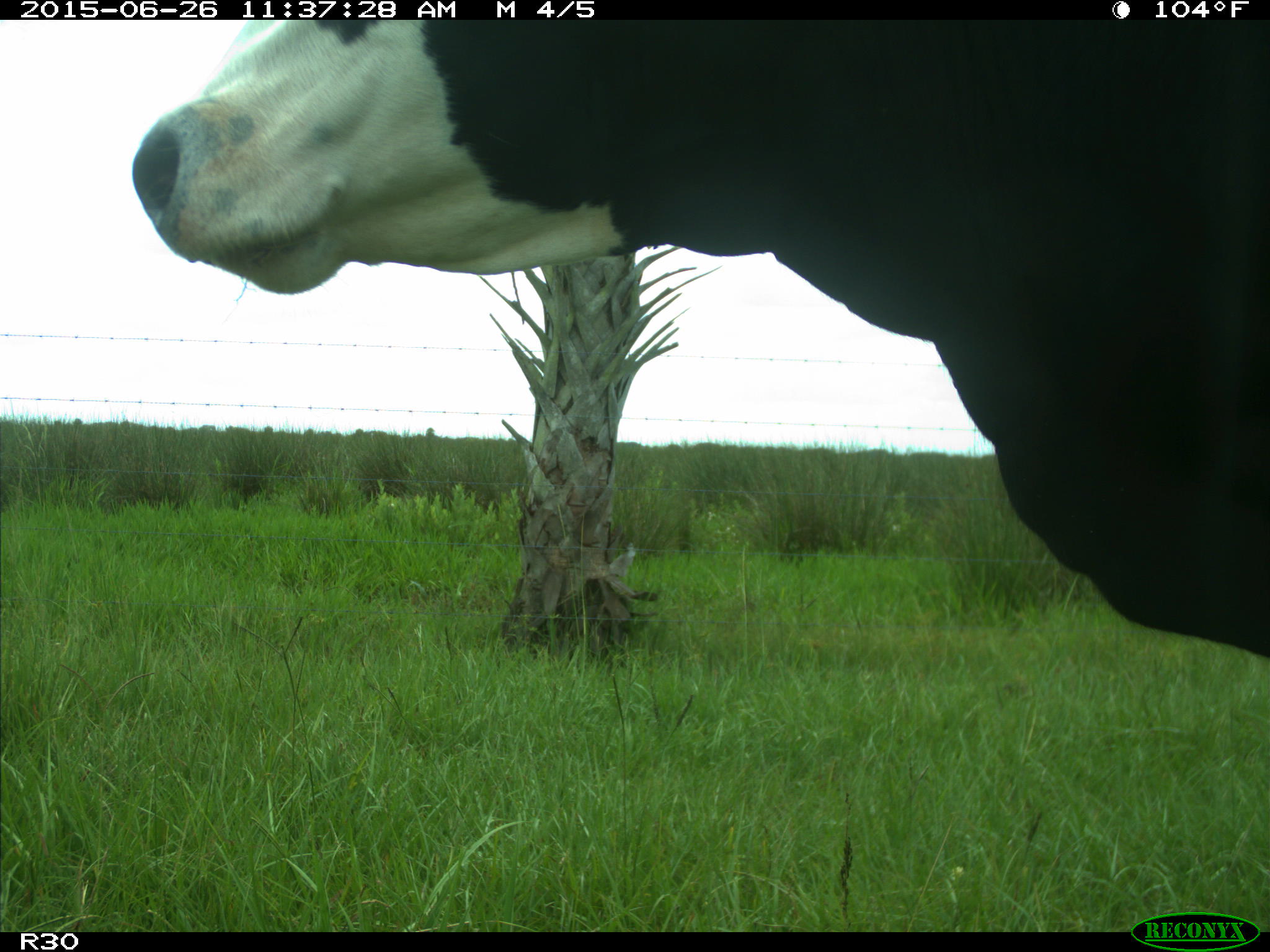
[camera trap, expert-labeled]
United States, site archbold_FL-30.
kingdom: Animalia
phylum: Chordata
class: Mammalia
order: Artiodactyla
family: Bovidae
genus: Bos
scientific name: Bos taurus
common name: domestic cow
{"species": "Bos taurus (domestic cow)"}